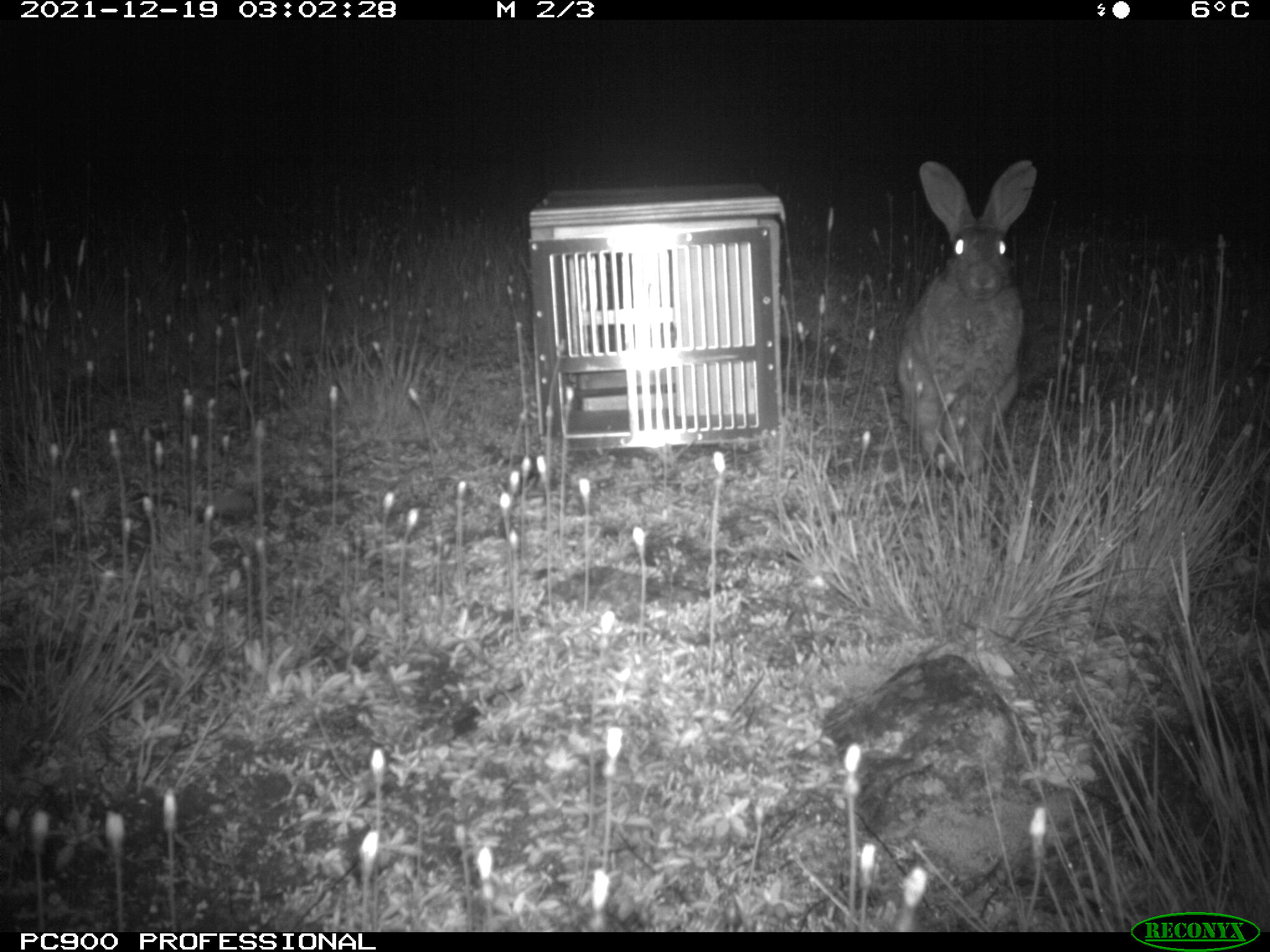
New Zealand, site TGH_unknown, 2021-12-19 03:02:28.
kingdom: Animalia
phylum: Chordata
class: Mammalia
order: Lagomorpha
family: Leporidae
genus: Oryctolagus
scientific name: Oryctolagus cuniculus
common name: european rabbit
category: rabbit